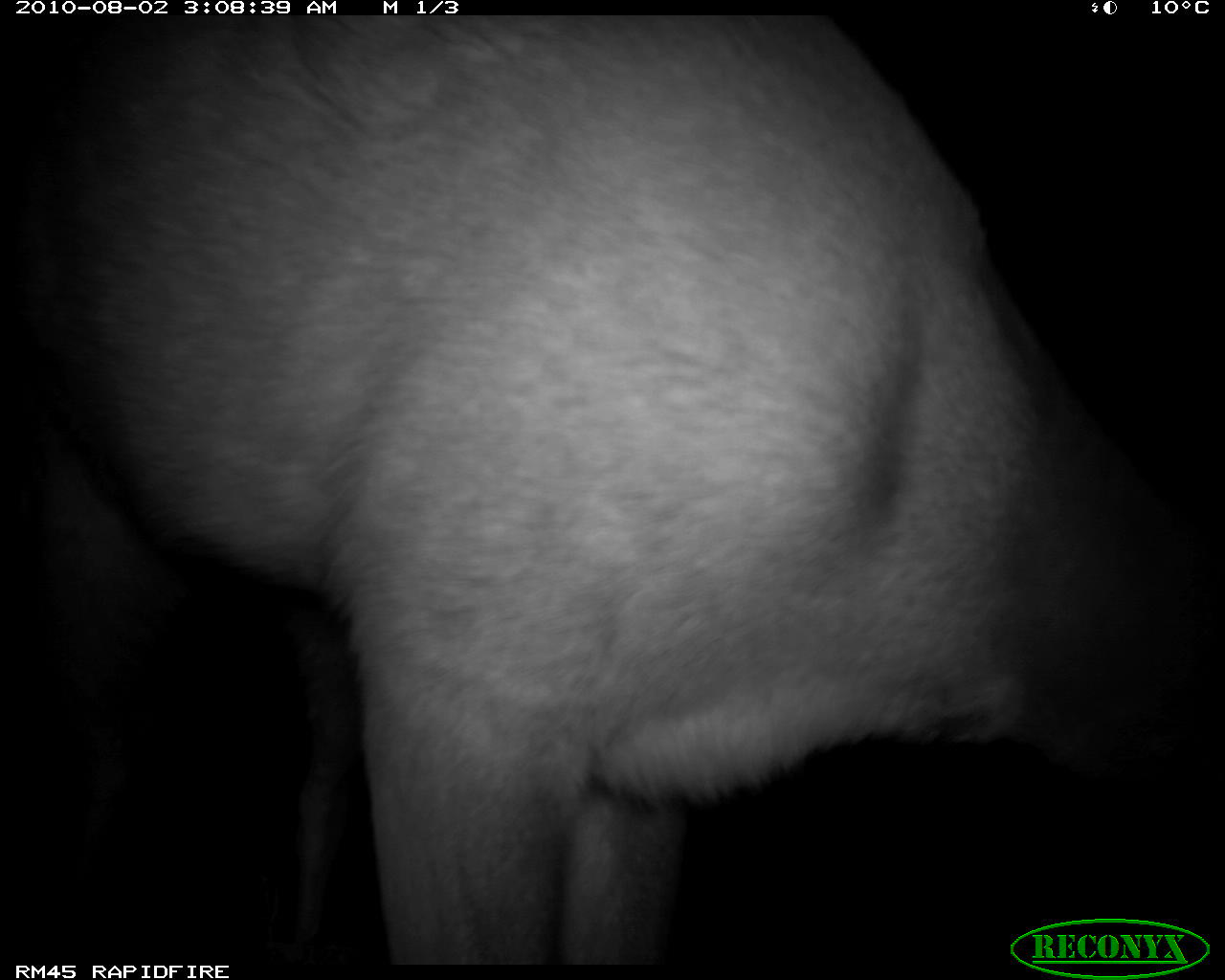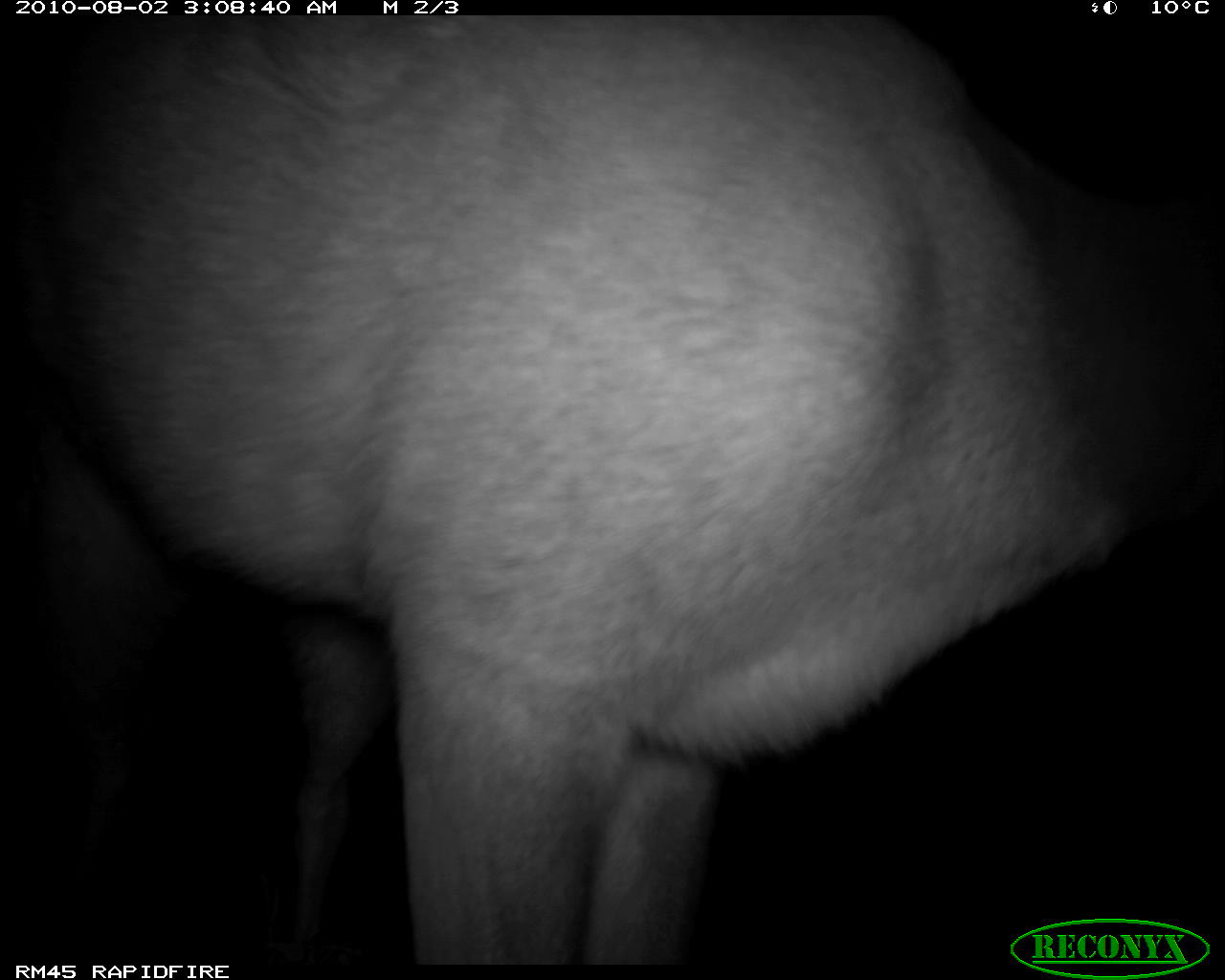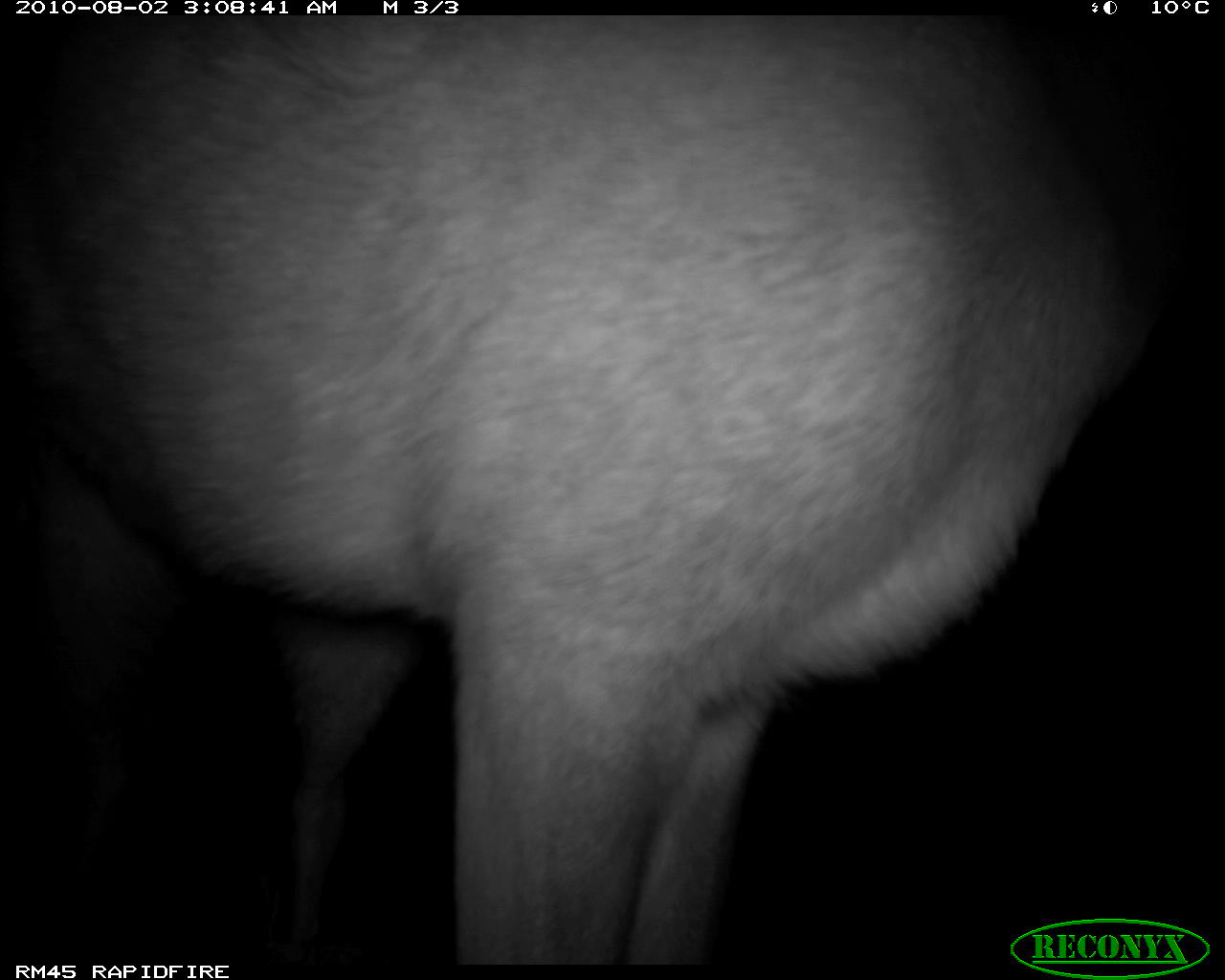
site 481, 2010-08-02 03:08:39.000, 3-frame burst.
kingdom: Animalia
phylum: Chordata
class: Mammalia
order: Artiodactyla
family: Bovidae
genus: Tragelaphus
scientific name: Tragelaphus scriptus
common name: bushbuck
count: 1